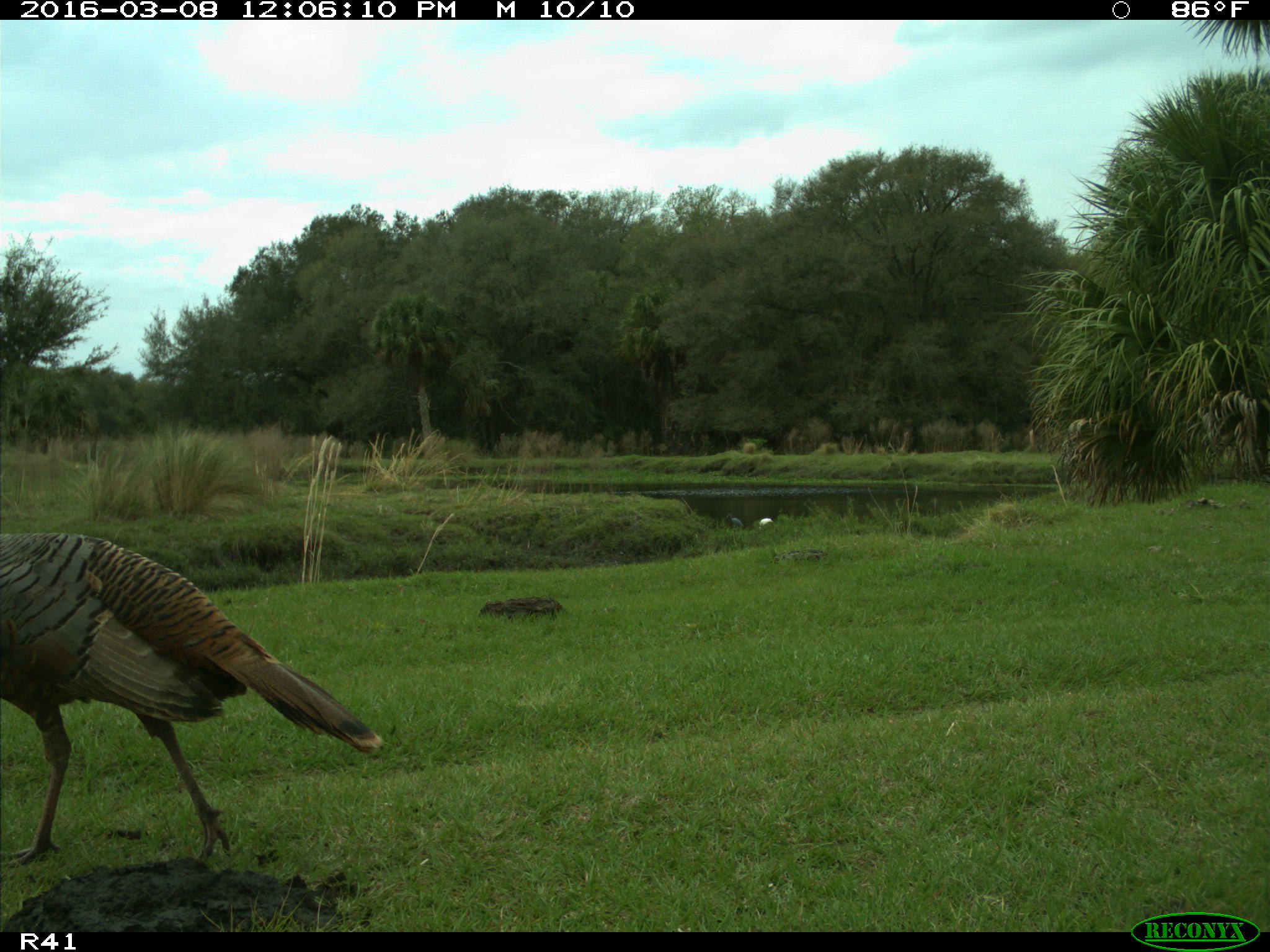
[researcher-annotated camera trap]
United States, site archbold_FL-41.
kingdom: Animalia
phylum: Chordata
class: Aves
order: Galliformes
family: Phasianidae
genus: Meleagris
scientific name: Meleagris gallopavo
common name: wild turkey